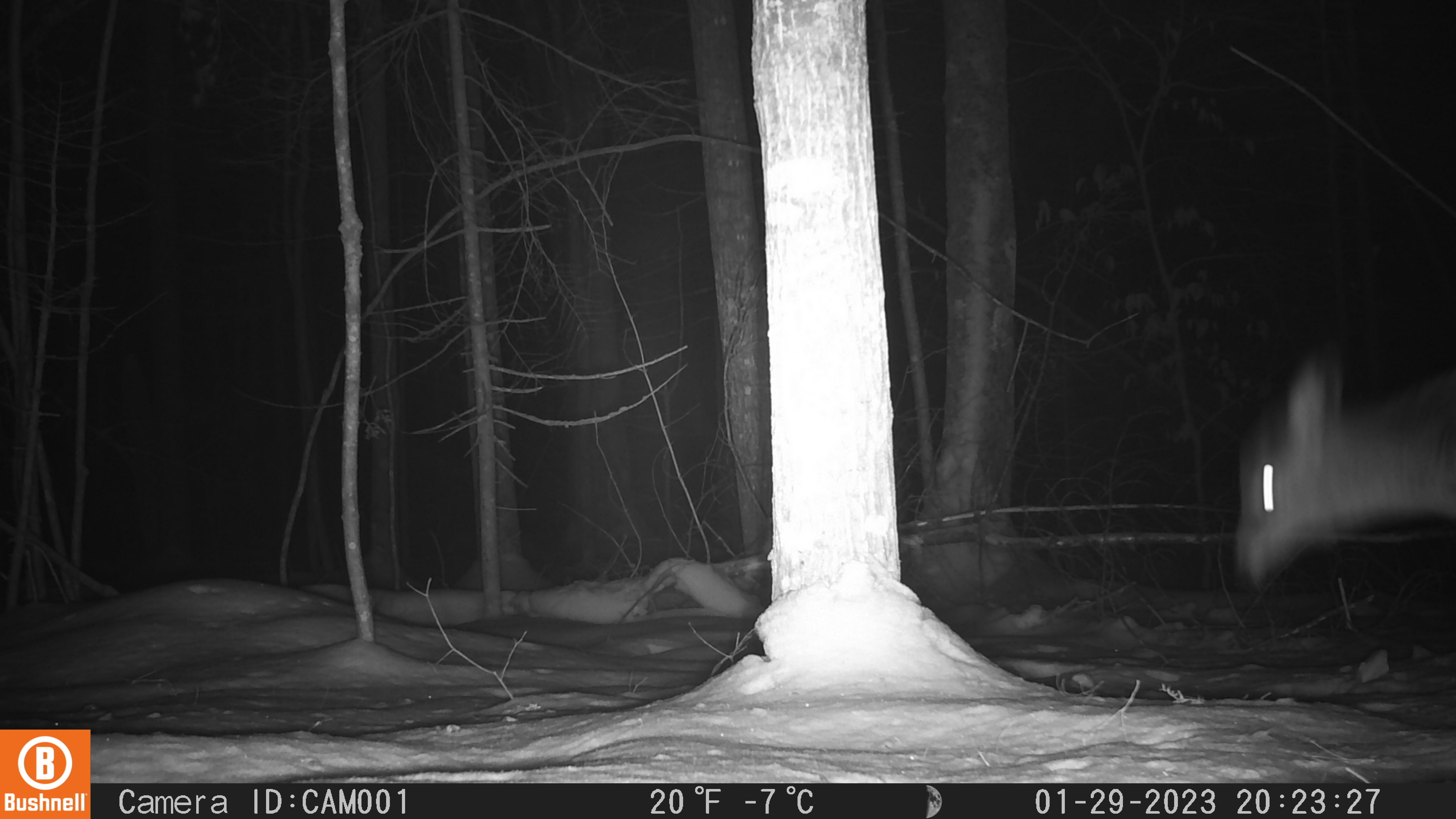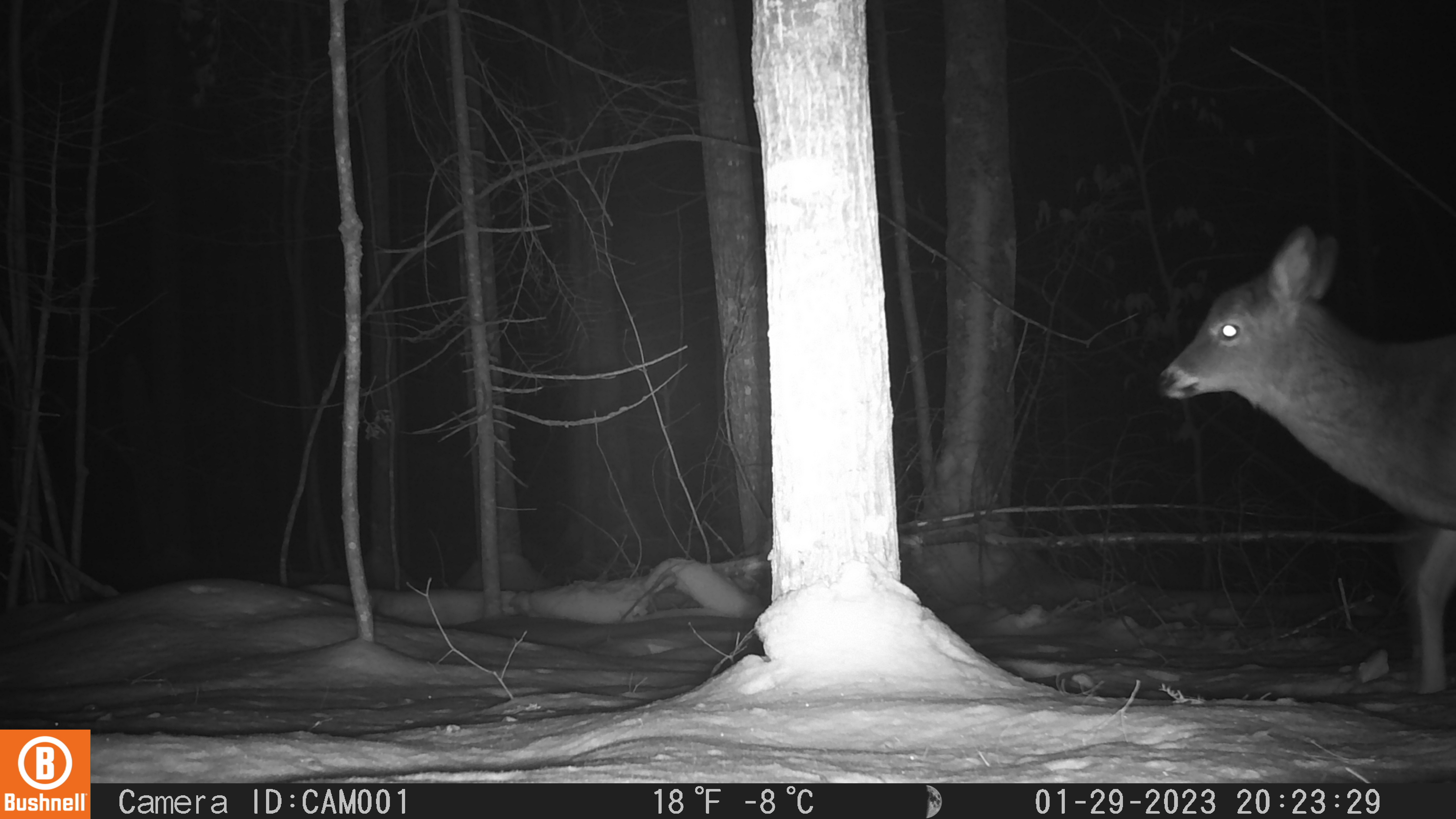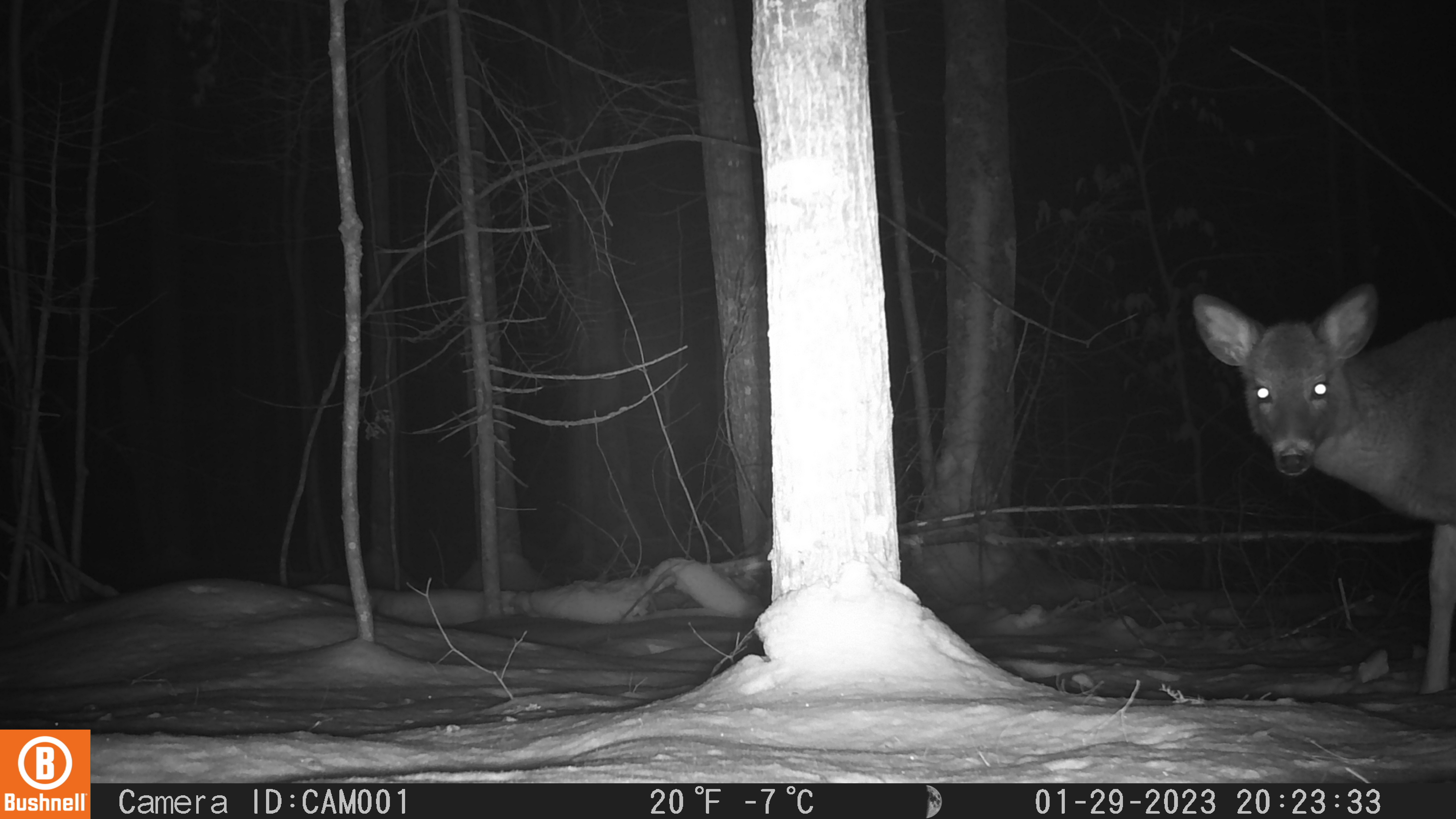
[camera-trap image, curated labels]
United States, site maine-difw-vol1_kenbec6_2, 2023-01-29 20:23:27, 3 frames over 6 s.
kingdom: Animalia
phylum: Chordata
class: Mammalia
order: Artiodactyla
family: Cervidae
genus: Odocoileus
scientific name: Odocoileus virginianus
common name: white-tailed deer